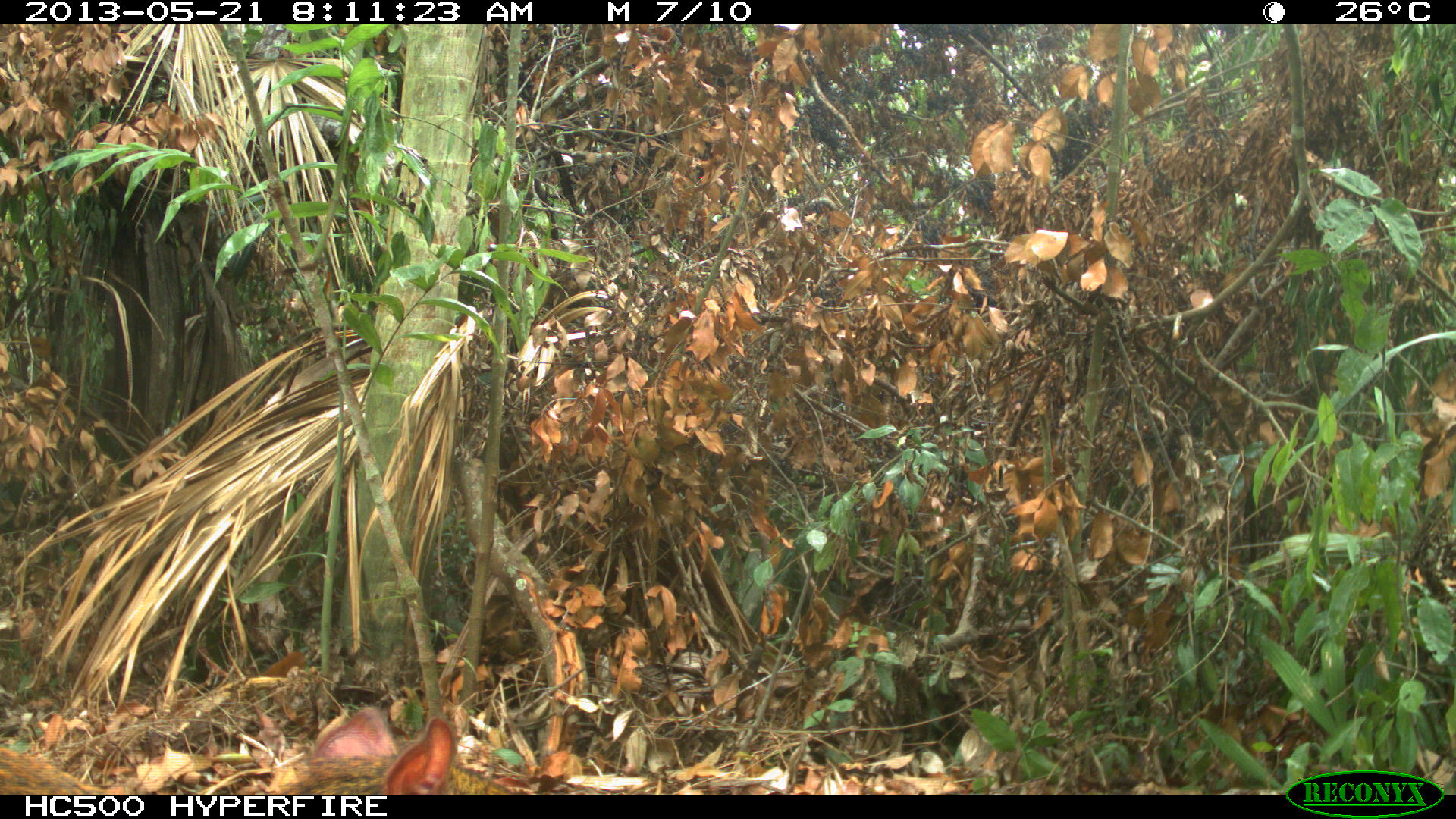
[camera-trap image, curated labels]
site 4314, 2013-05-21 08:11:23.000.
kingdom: Animalia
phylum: Chordata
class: Mammalia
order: Rodentia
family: Dasyproctidae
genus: Dasyprocta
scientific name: Dasyprocta punctata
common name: central american agouti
Dasyprocta punctata (central american agouti), count 1.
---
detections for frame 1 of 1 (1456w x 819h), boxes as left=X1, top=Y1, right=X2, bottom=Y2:
dasyprocta punctata: left=265, top=703, right=514, bottom=794